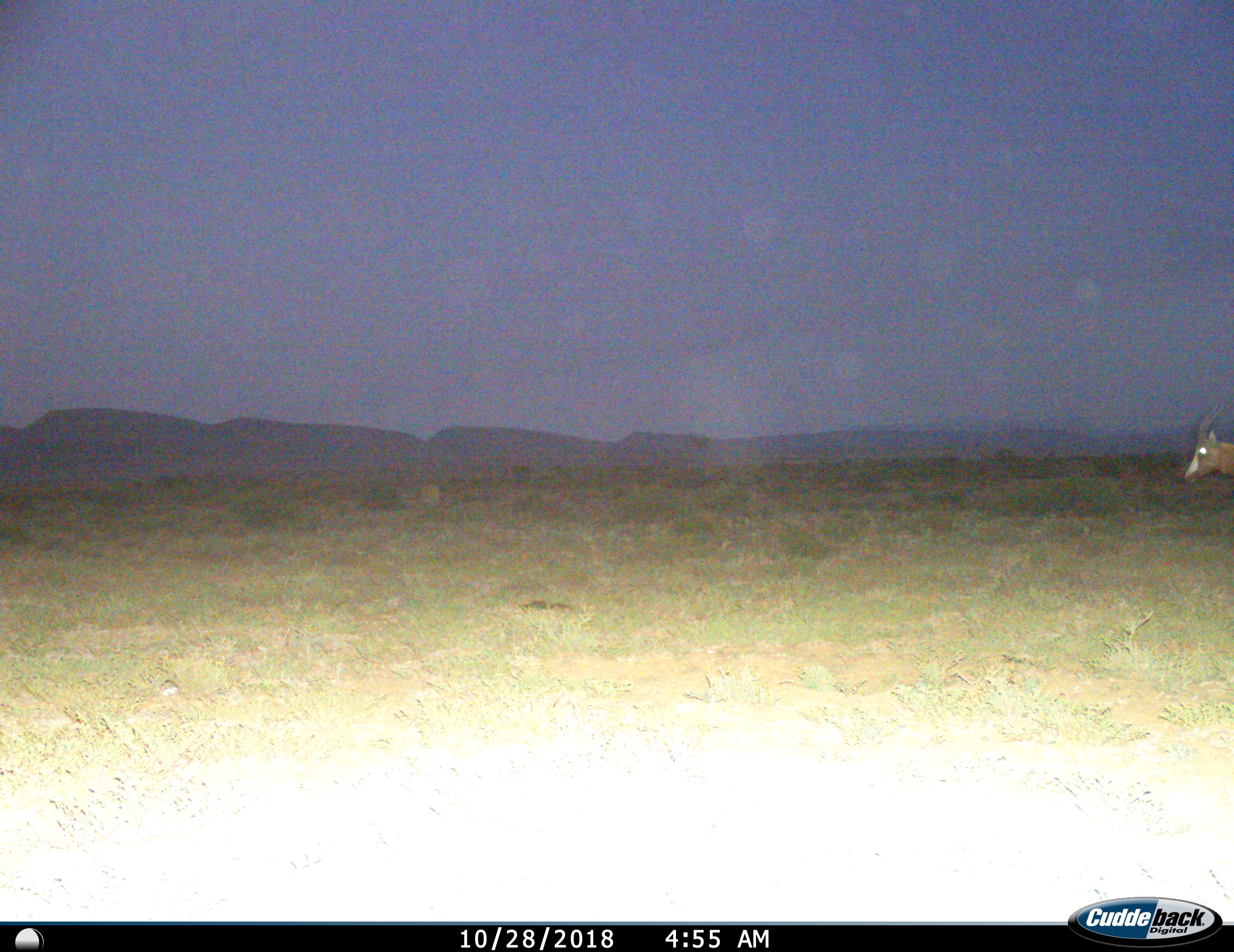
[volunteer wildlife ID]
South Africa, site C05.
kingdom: Animalia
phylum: Chordata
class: Mammalia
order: Artiodactyla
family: Bovidae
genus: Damaliscus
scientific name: Damaliscus pygargus phillipsi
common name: blesbok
Blesbok (Damaliscus pygargus phillipsi), count 1. Behavior (volunteer vote fractions): standing 62%, resting 0%, moving 62%, interacting 0%. Young present (vote fraction): 0%. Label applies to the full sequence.